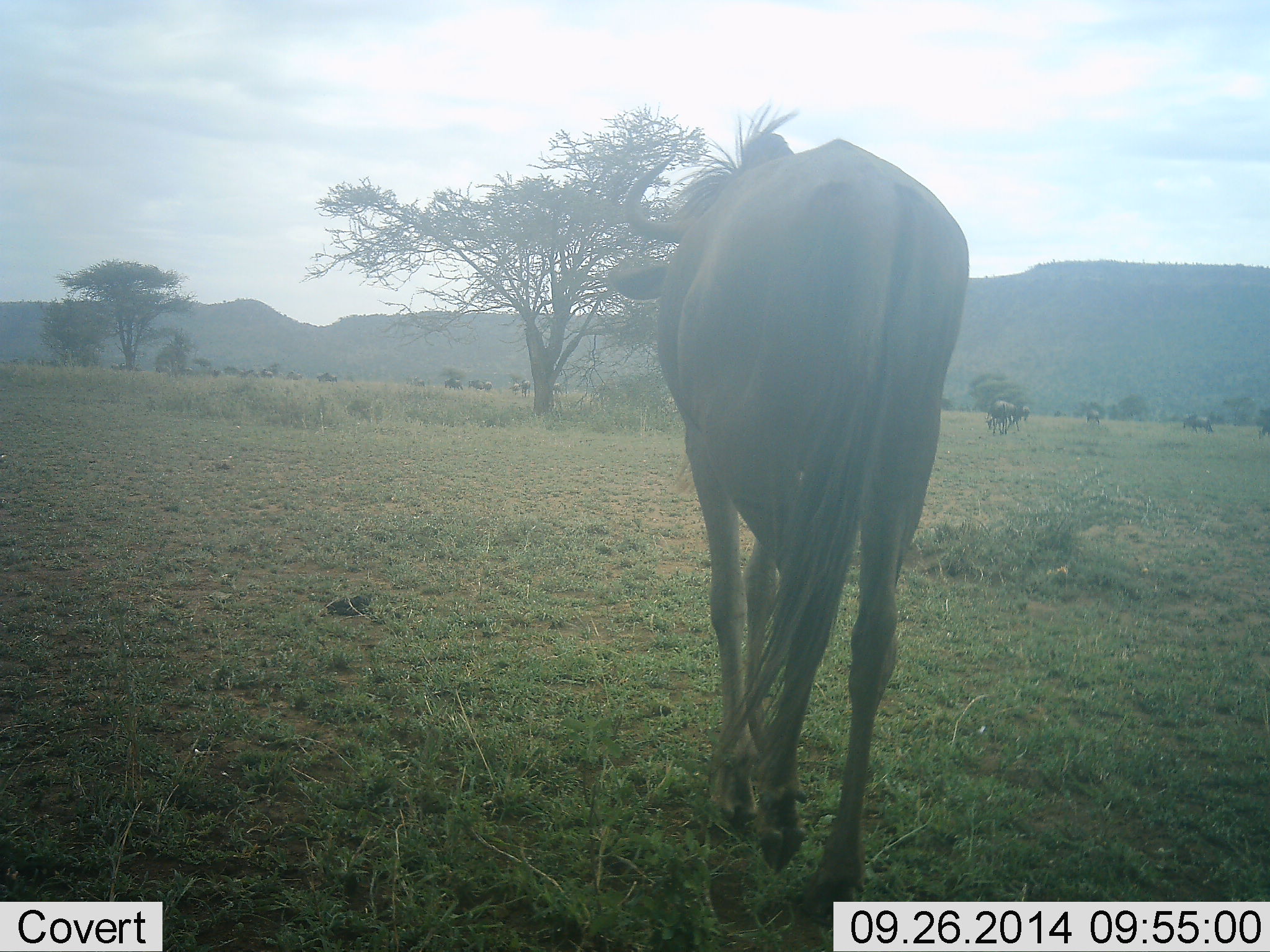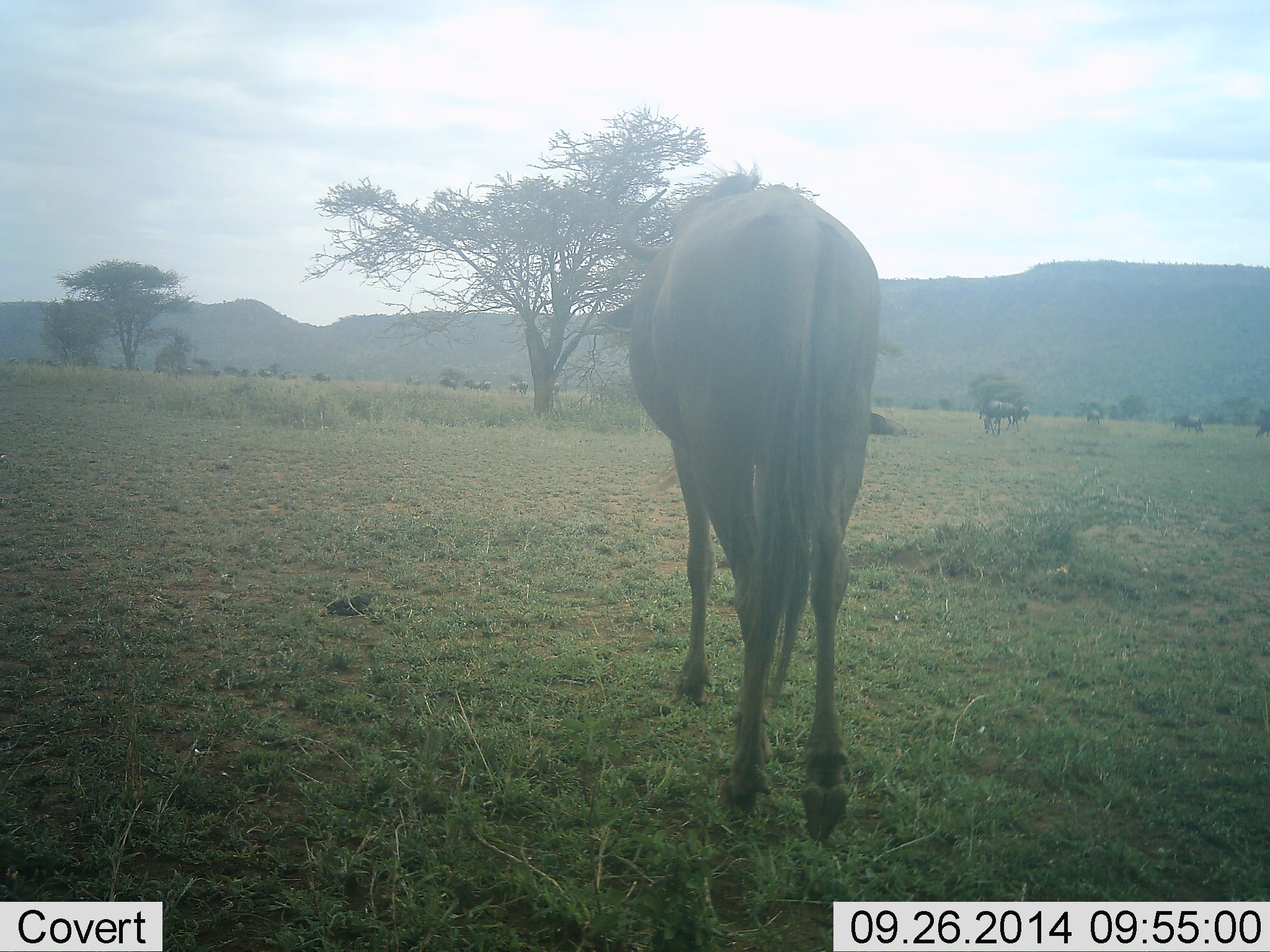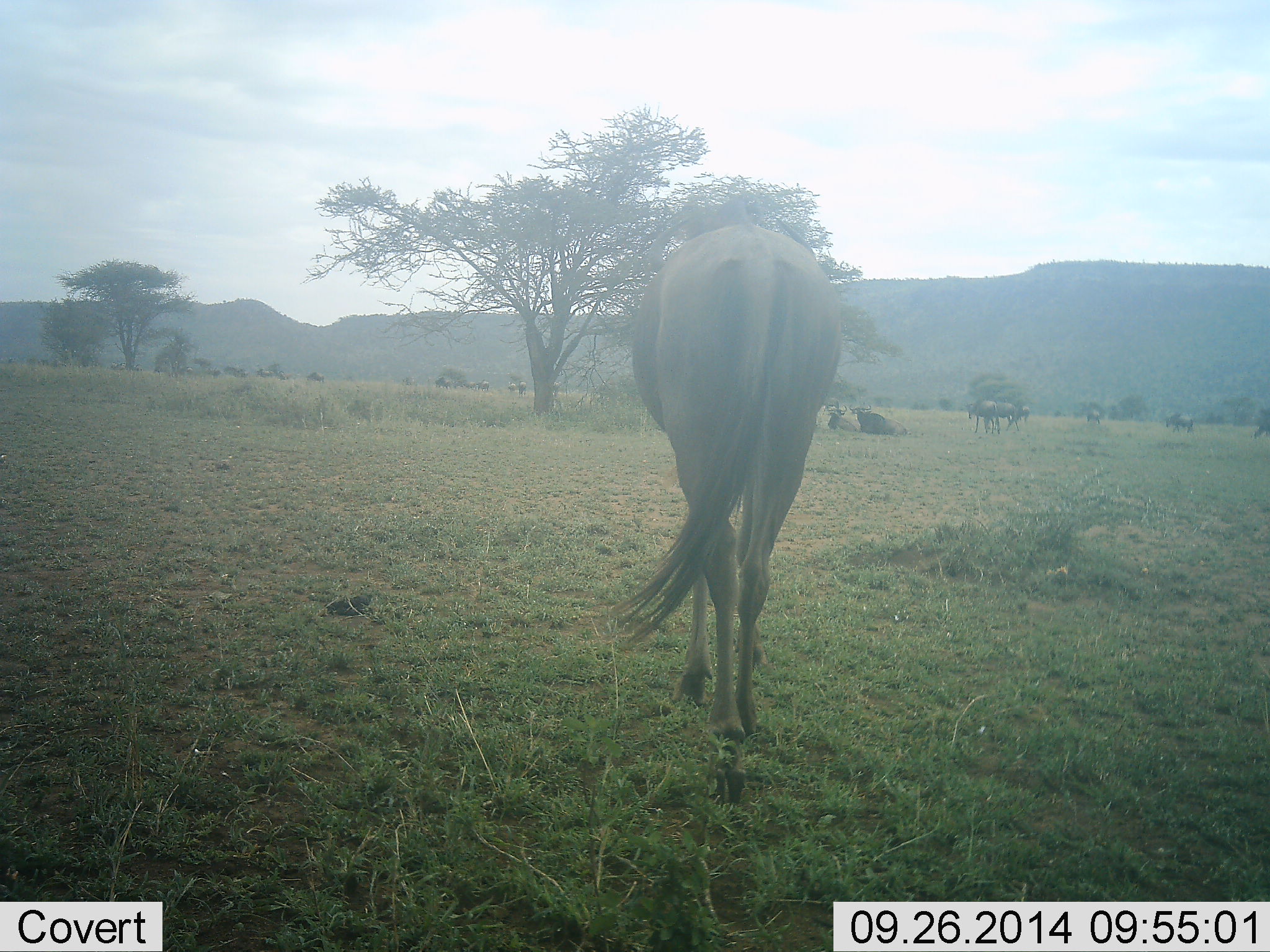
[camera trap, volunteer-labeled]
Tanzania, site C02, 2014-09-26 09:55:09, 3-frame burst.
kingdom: Animalia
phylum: Chordata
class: Mammalia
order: Artiodactyla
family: Bovidae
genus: Connochaetes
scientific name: Connochaetes taurinus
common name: blue wildebeest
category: wildebeest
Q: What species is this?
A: Wildebeest (blue wildebeest) (Connochaetes taurinus).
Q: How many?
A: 11-50.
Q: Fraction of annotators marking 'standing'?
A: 40%.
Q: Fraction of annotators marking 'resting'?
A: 50%.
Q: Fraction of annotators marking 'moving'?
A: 80%.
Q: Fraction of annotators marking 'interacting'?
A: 0%.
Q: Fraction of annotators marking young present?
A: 0%.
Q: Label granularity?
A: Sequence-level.